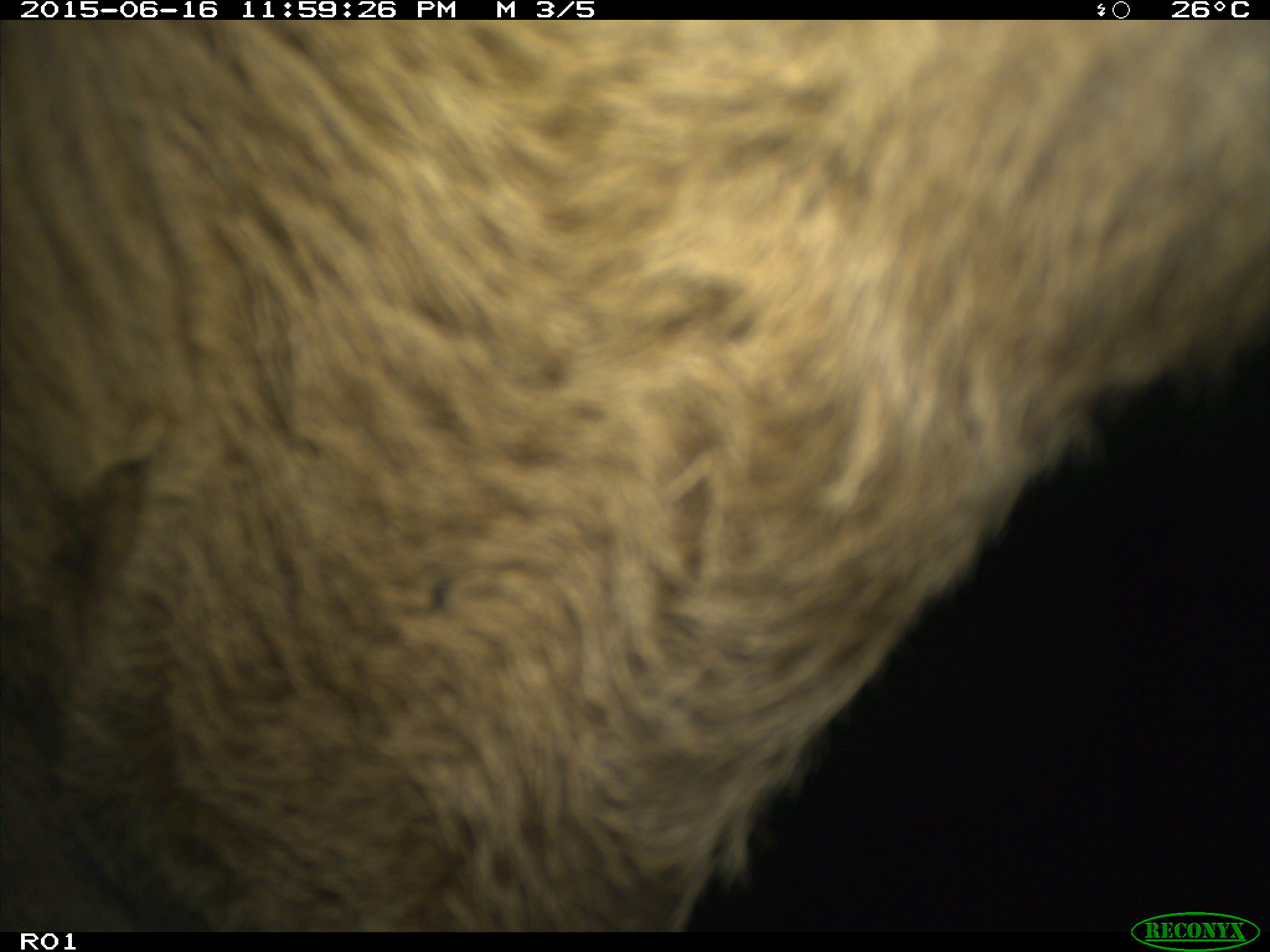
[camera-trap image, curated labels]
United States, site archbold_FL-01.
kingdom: Animalia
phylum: Chordata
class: Mammalia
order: Artiodactyla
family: Bovidae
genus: Bos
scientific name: Bos taurus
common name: domestic cow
Bos taurus (domestic cow).